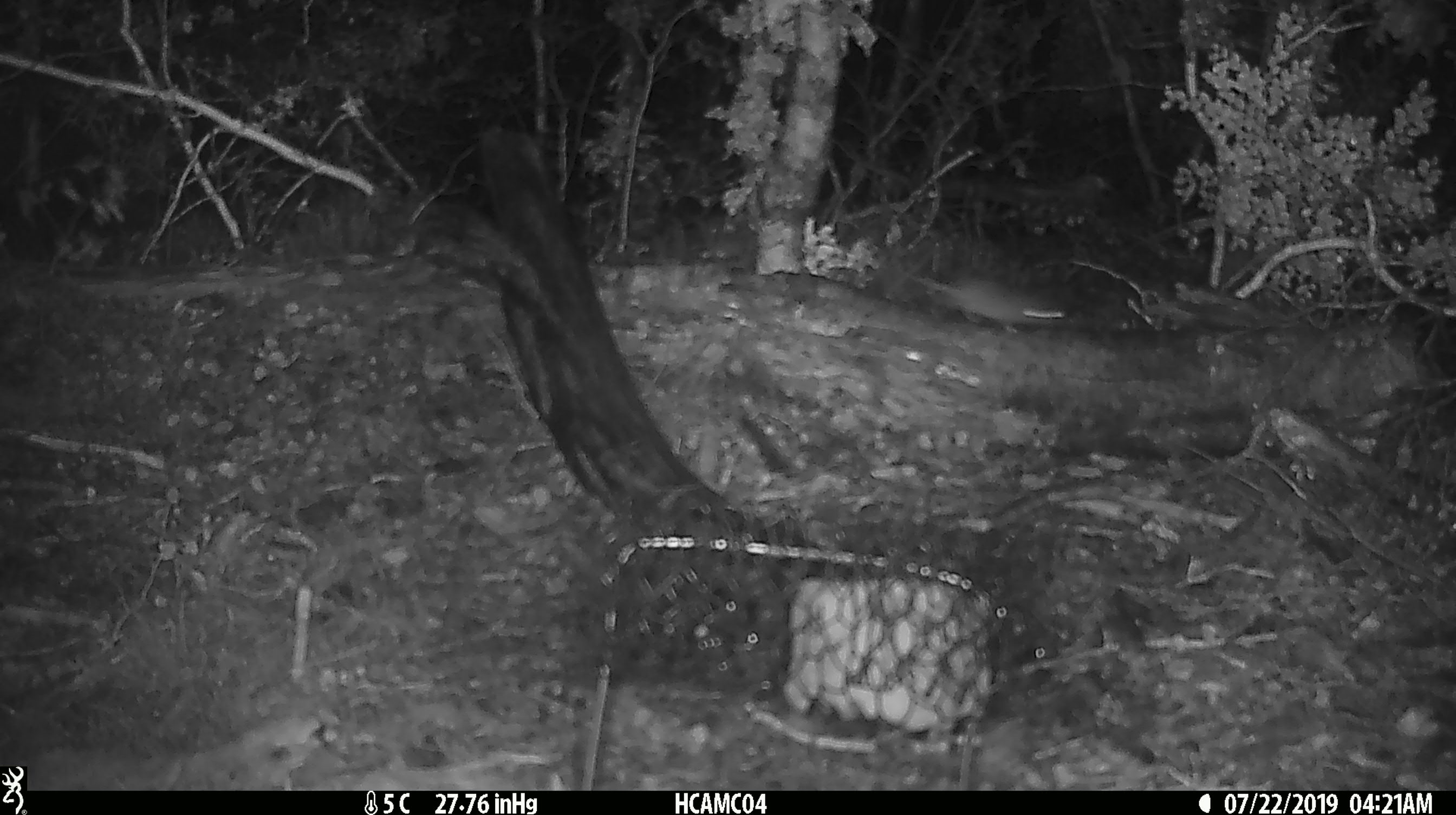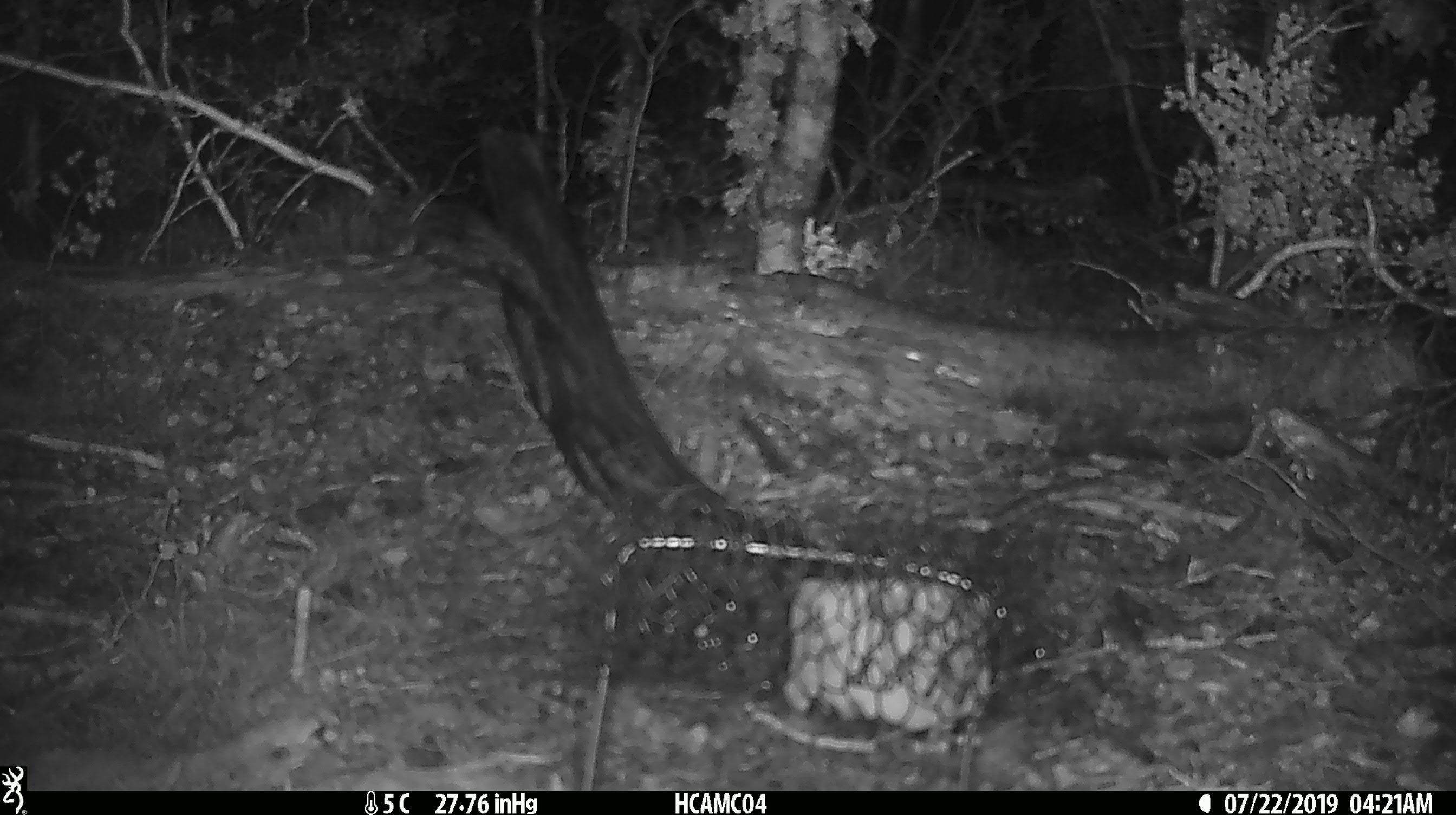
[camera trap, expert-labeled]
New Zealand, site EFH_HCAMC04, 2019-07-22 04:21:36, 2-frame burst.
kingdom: Animalia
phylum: Chordata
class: Mammalia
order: Rodentia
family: Muridae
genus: Mus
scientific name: Mus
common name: mouse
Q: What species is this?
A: Mouse (Mus).